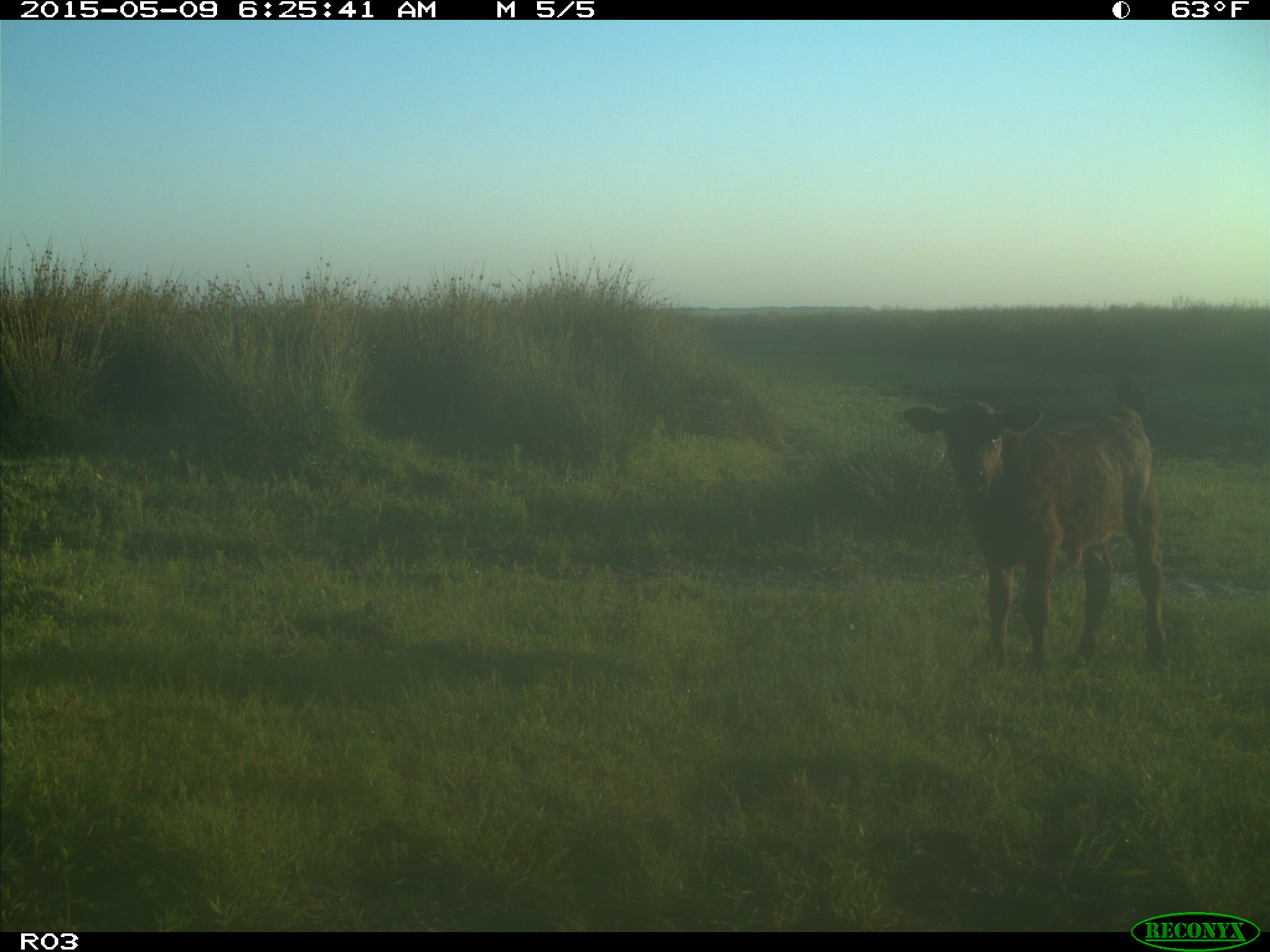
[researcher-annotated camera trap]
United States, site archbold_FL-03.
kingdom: Animalia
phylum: Chordata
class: Mammalia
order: Artiodactyla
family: Bovidae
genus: Bos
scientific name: Bos taurus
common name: domestic cow